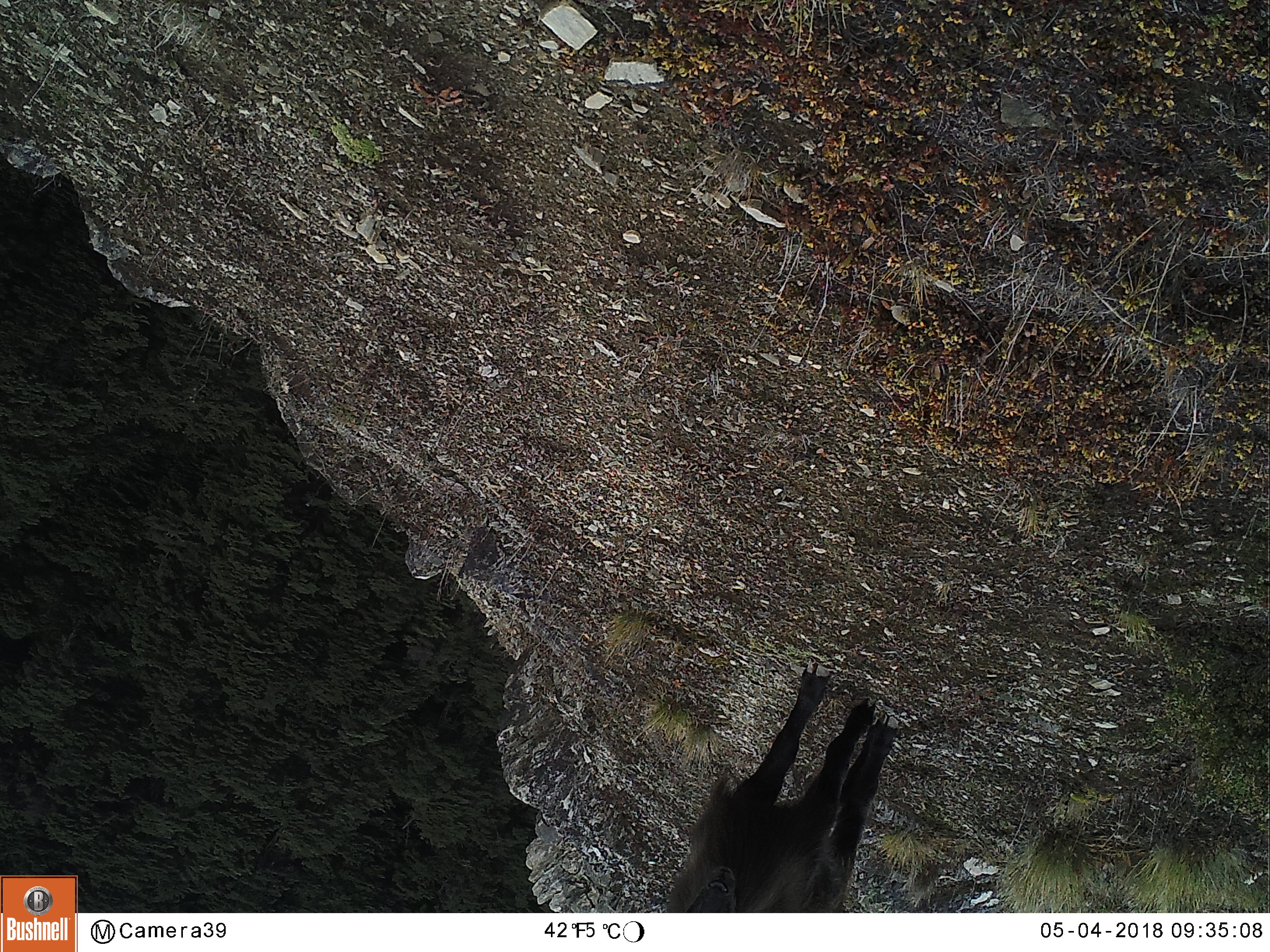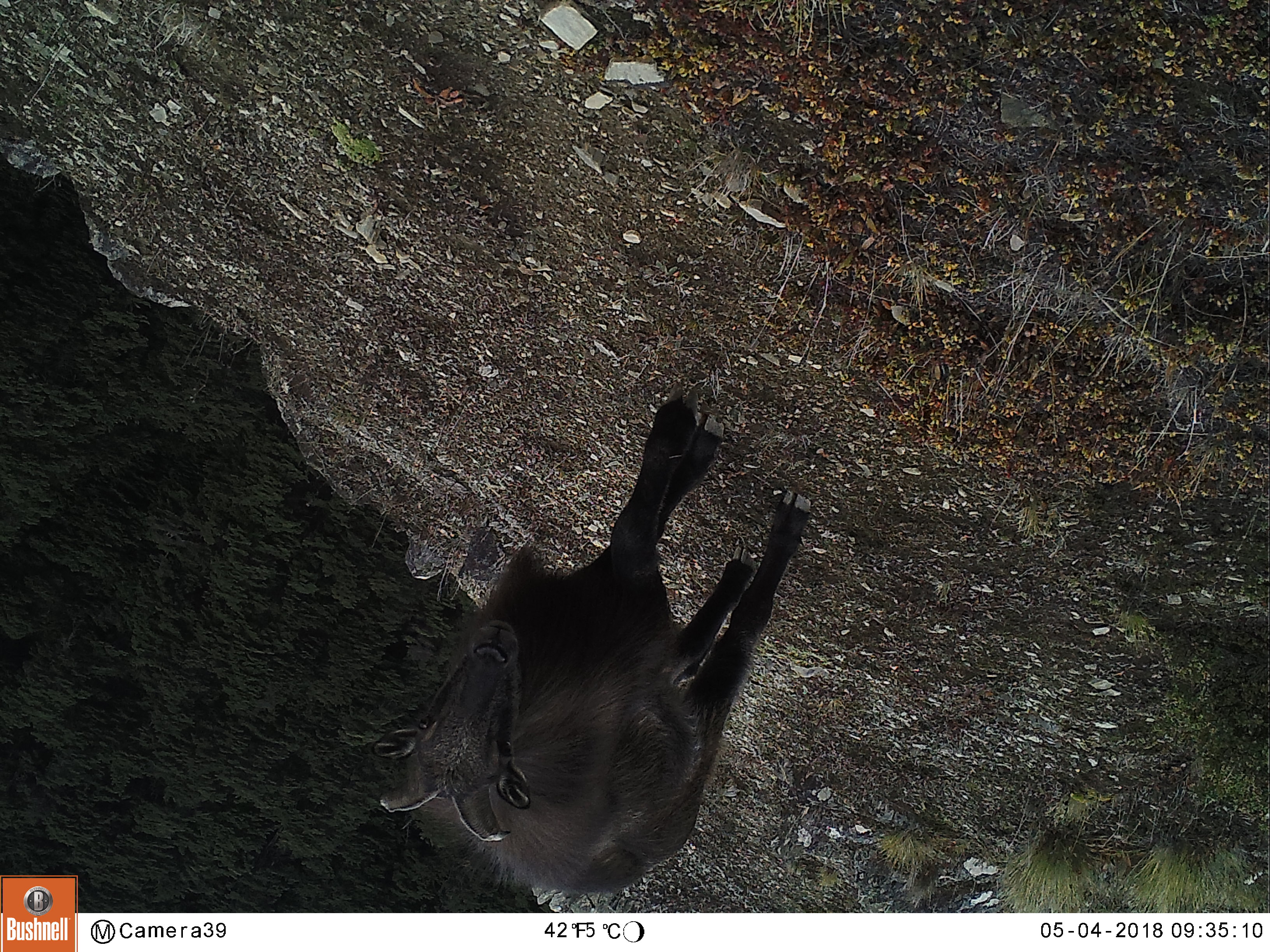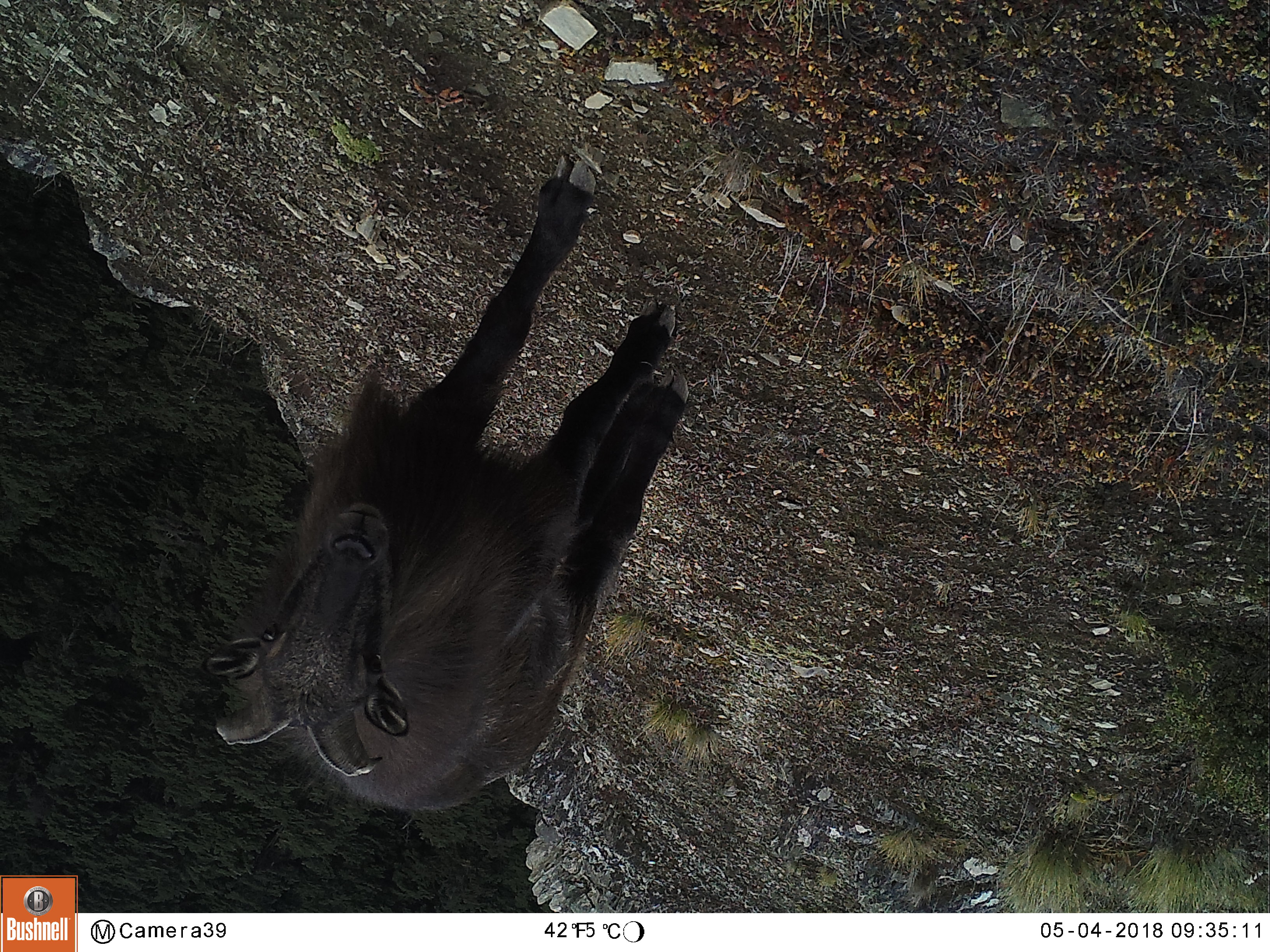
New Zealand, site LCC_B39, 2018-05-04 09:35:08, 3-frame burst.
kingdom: Animalia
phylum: Chordata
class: Mammalia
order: Artiodactyla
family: Bovidae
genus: Nilgiritragus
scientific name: Nilgiritragus hylocrius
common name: tahr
Tahr (Nilgiritragus hylocrius).